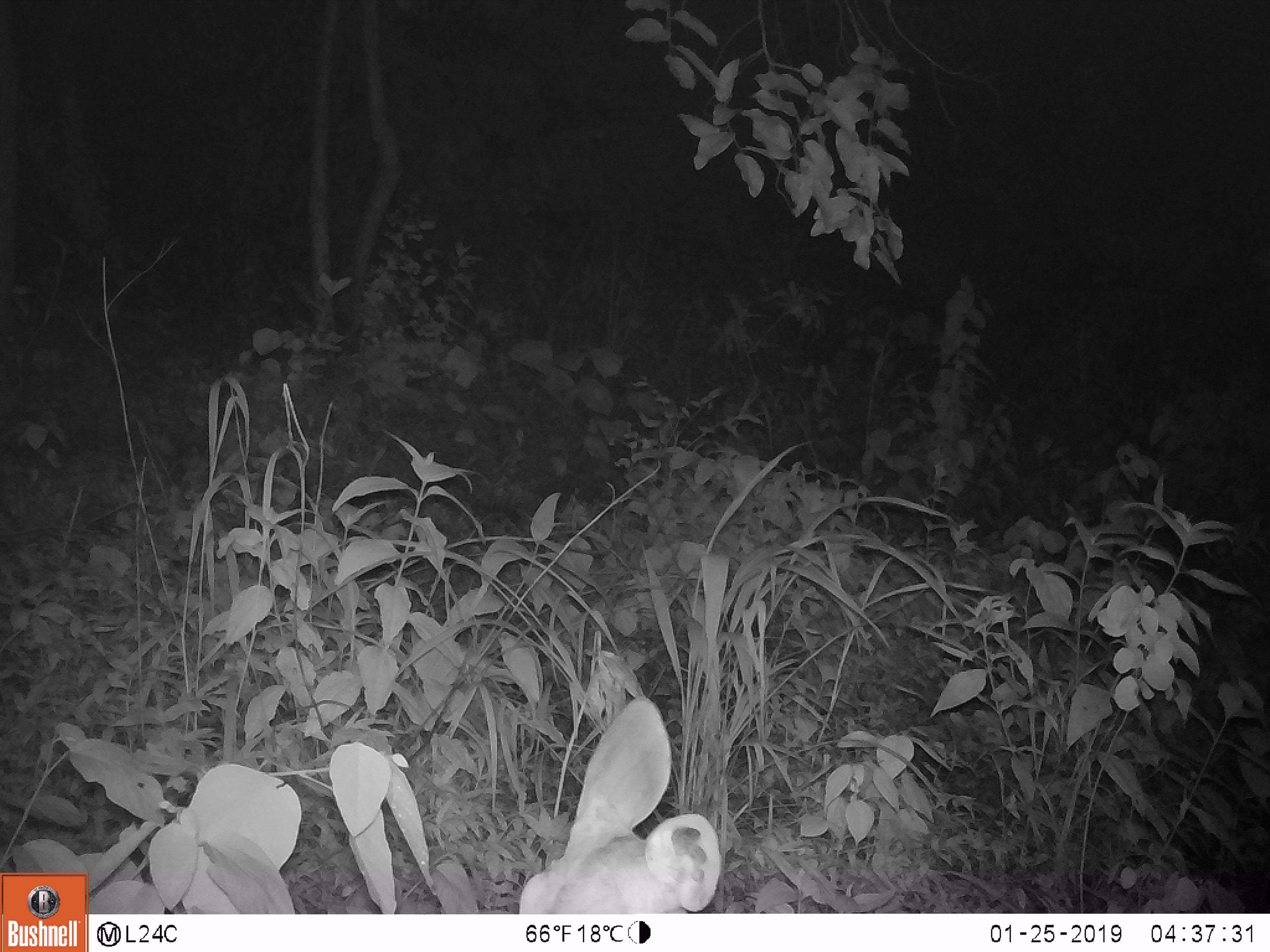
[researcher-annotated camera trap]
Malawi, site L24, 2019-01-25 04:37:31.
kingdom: Animalia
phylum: Chordata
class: Mammalia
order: Artiodactyla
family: Bovidae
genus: Redunca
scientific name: Redunca arundinum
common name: southern reedbuck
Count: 1.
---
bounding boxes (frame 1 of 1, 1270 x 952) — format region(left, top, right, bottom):
southern reedbuck: region(506, 694, 740, 911)